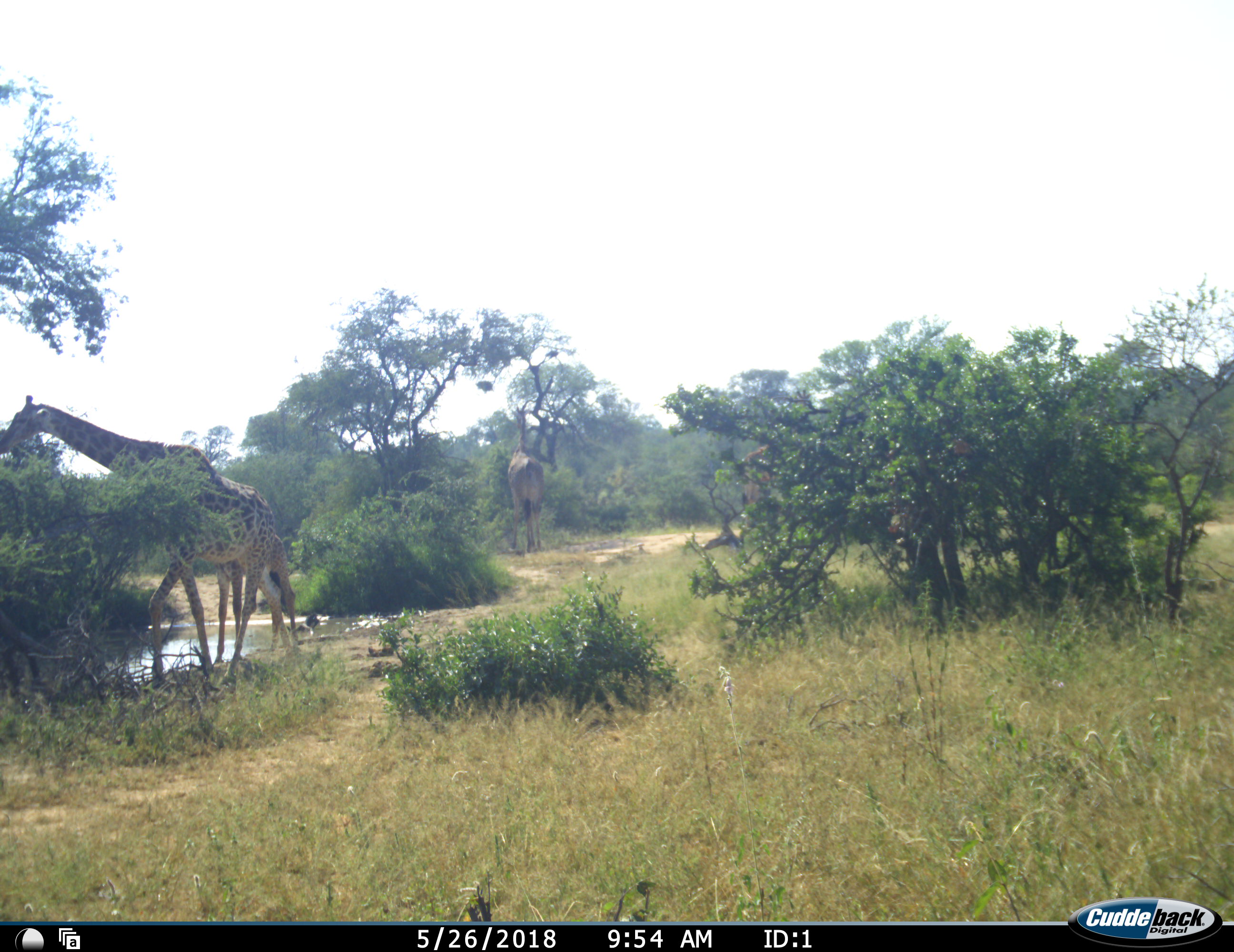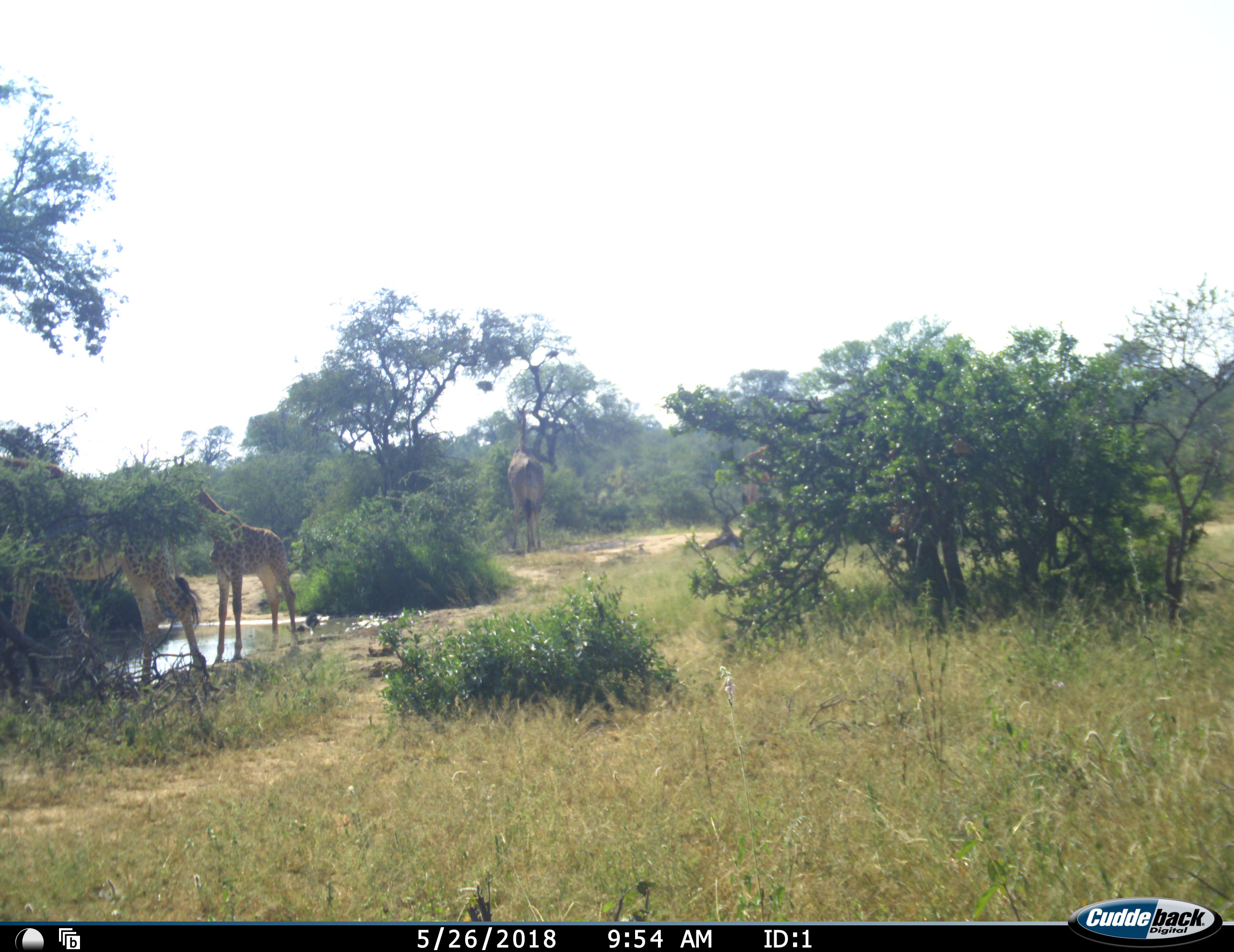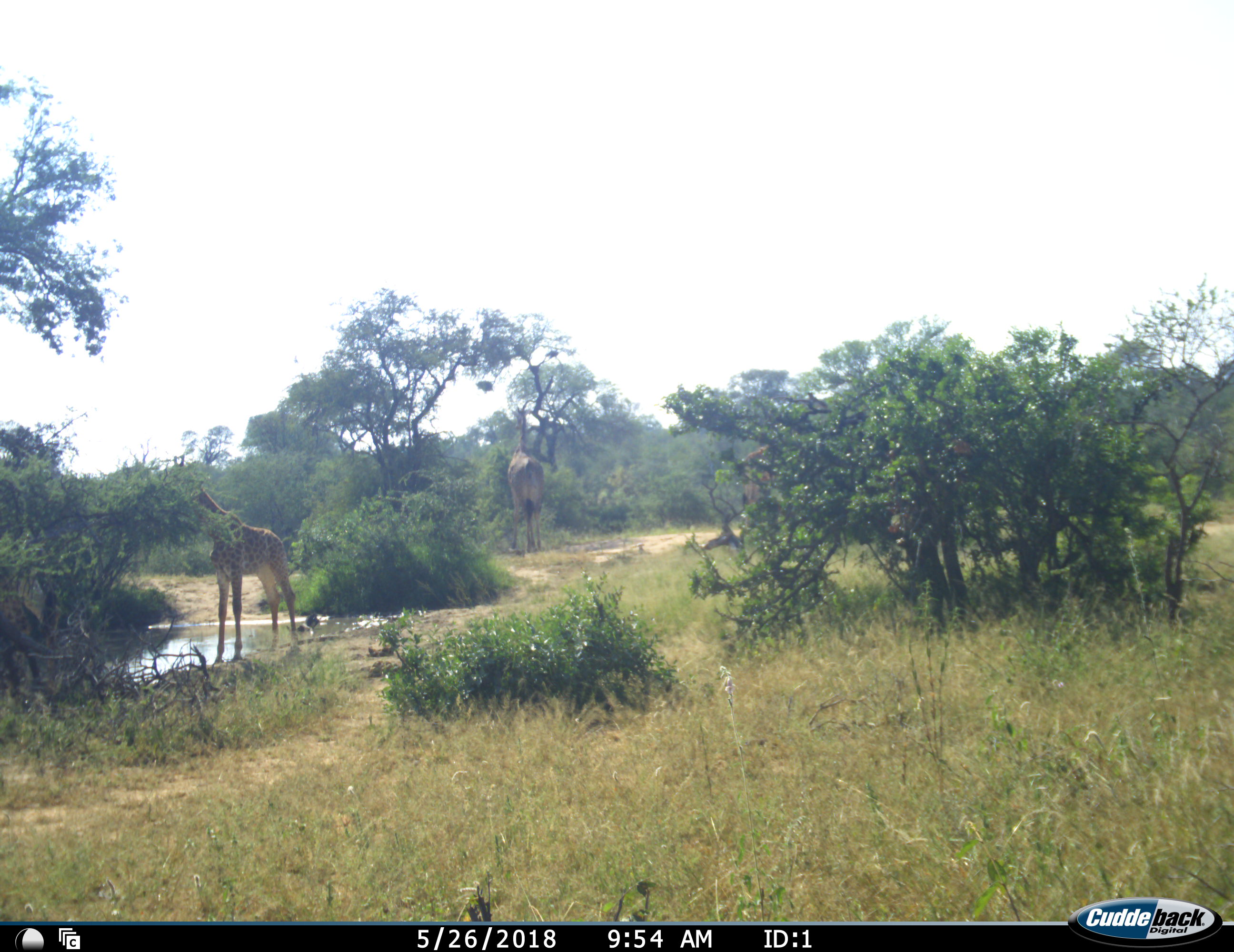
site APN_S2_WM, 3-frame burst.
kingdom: Animalia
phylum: Chordata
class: Mammalia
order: Artiodactyla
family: Giraffidae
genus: Giraffa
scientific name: Giraffa camelopardalis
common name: giraffe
Giraffe (Giraffa camelopardalis), count 4. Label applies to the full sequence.